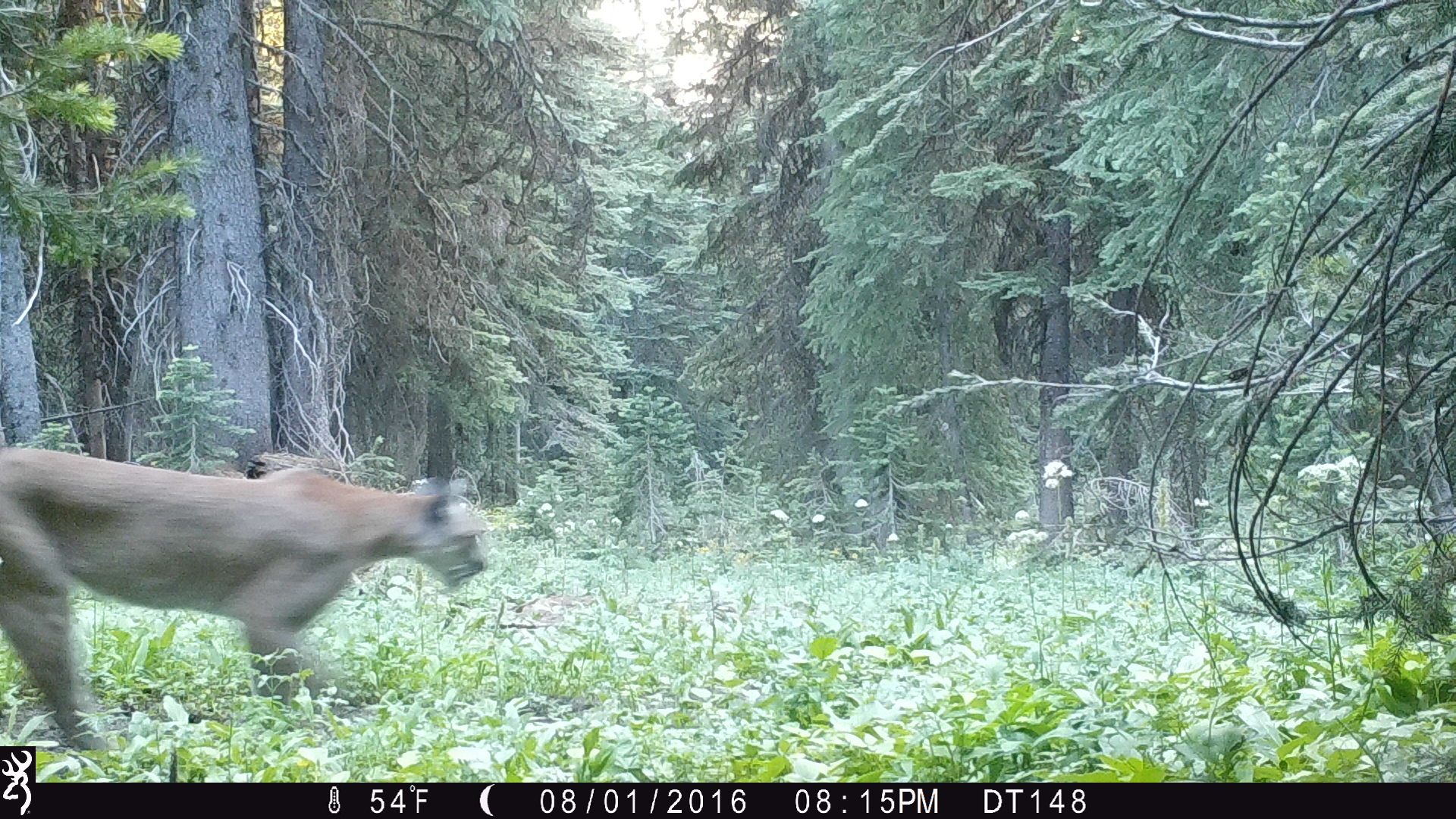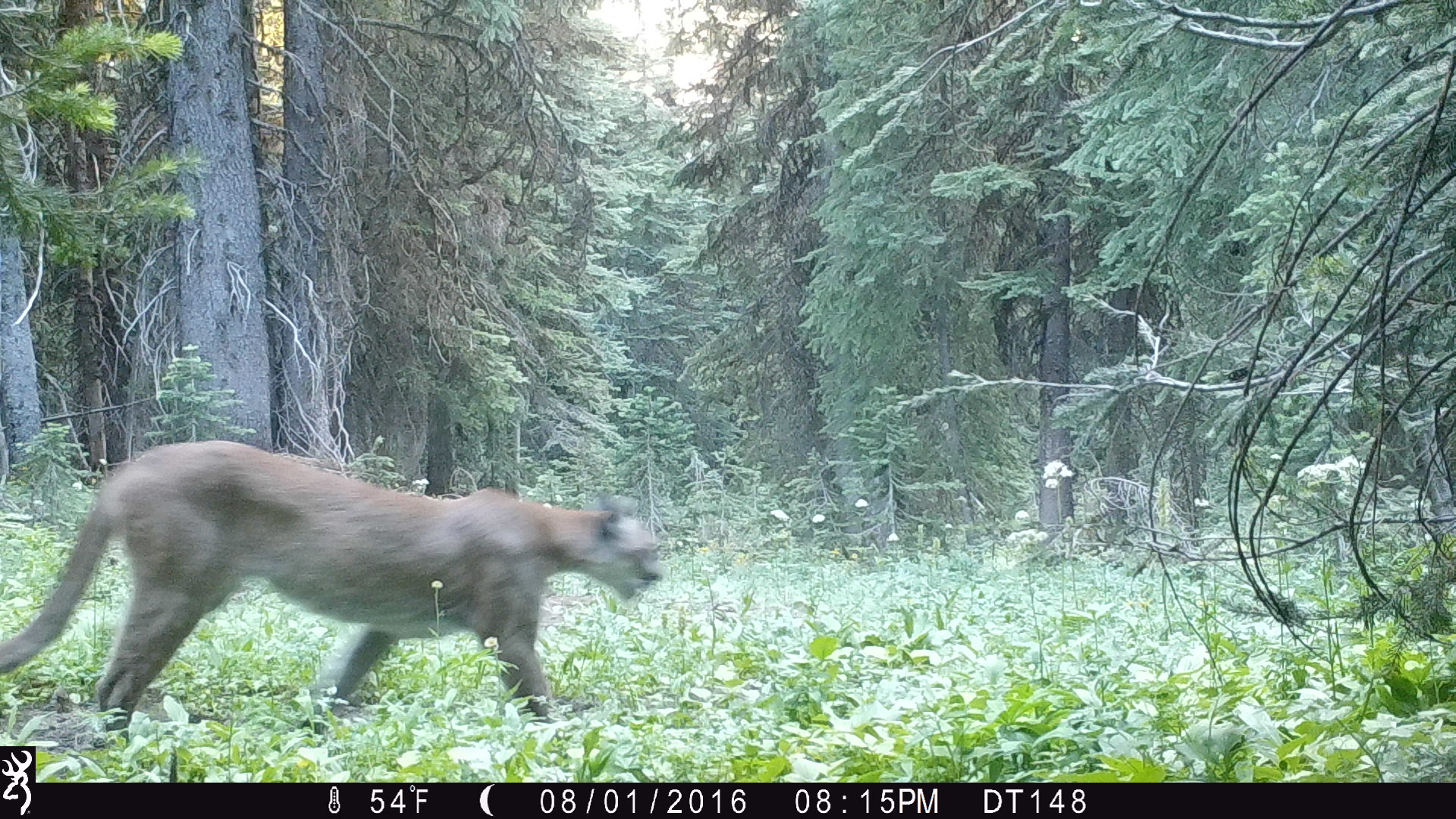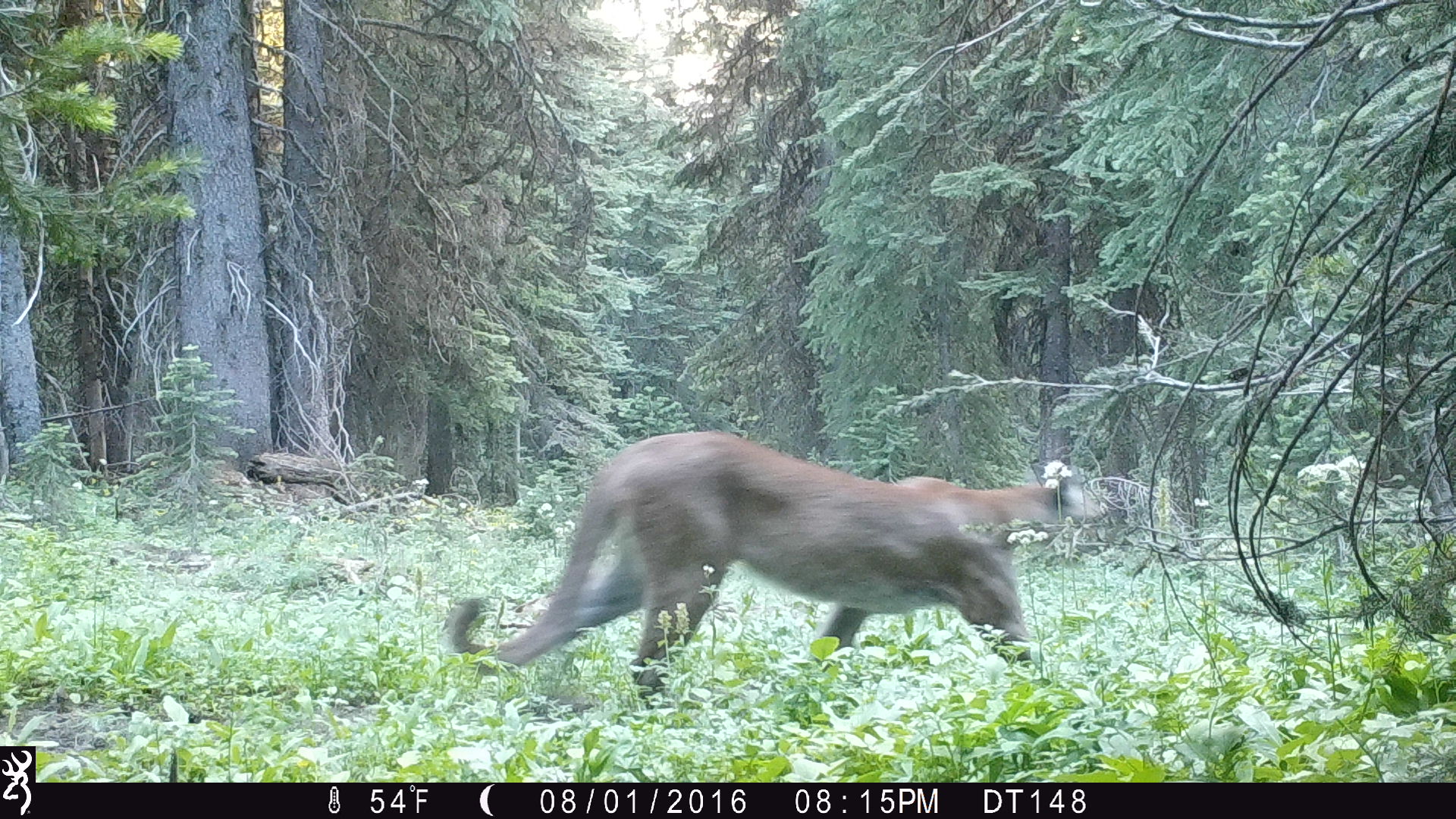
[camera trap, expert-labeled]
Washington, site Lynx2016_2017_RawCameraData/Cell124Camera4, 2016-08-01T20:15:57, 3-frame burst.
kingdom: Animalia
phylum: Chordata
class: Mammalia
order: Carnivora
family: Felidae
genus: Puma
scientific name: Puma concolor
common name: mountain lion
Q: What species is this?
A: Puma concolor (mountain lion).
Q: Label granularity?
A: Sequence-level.